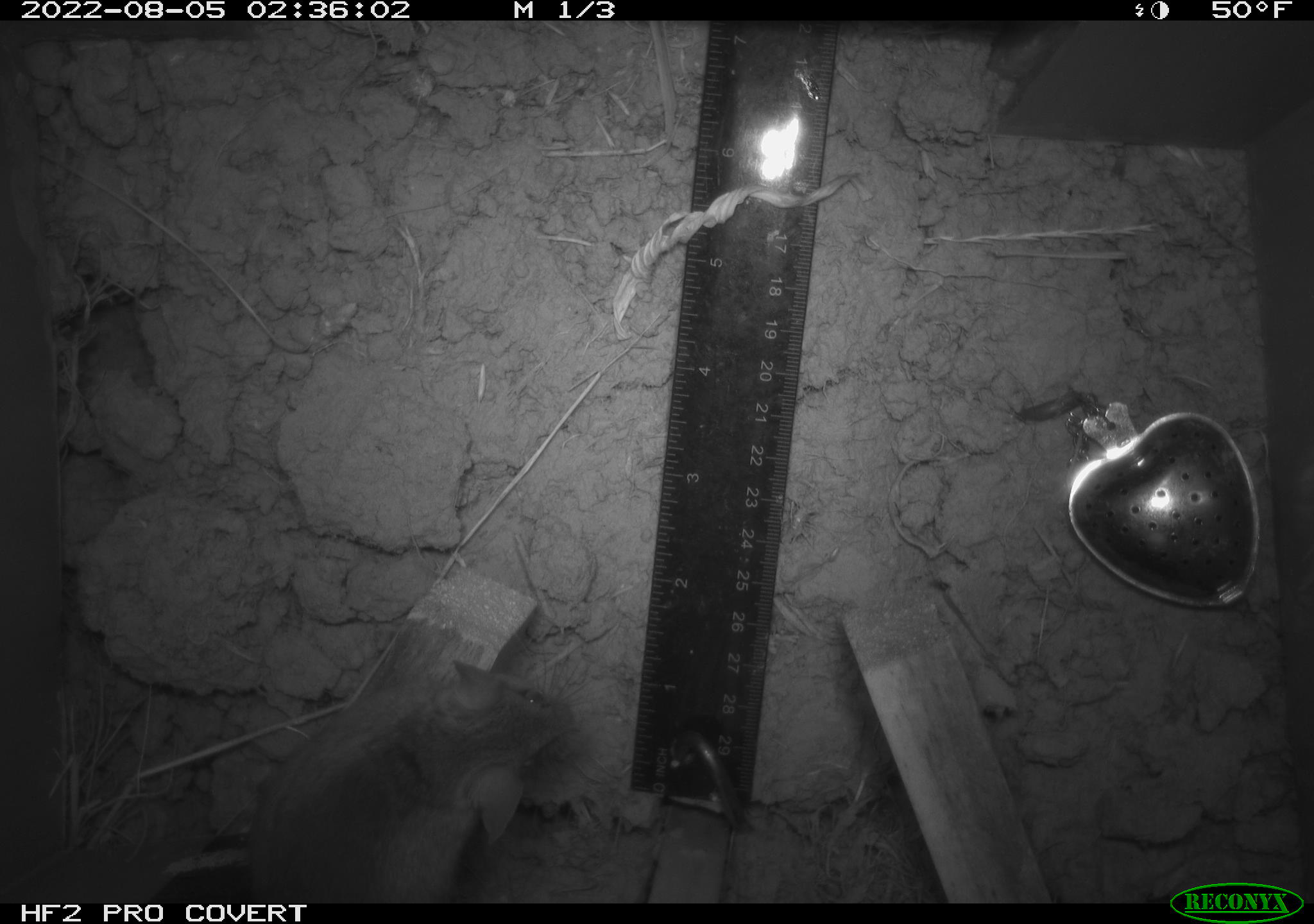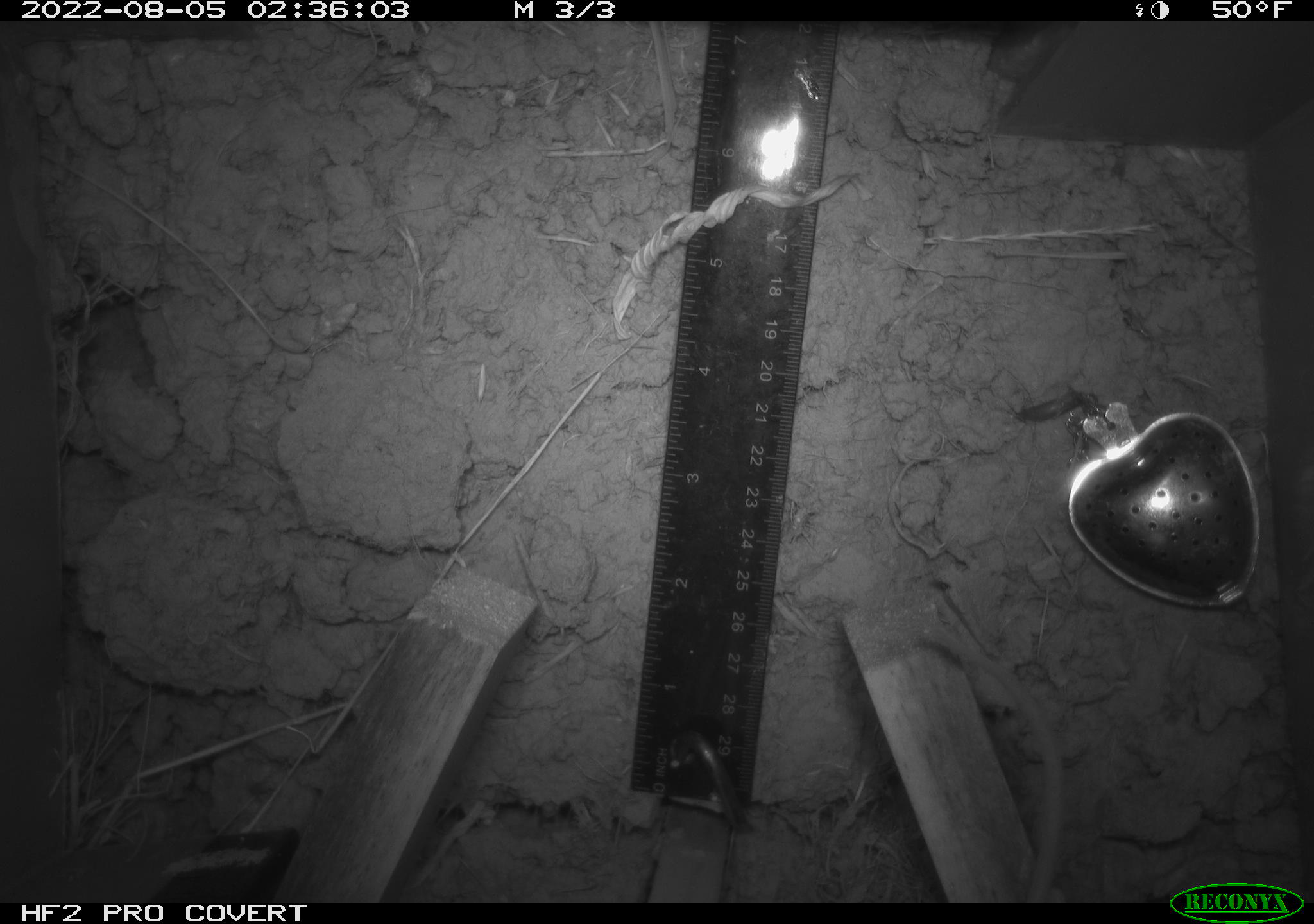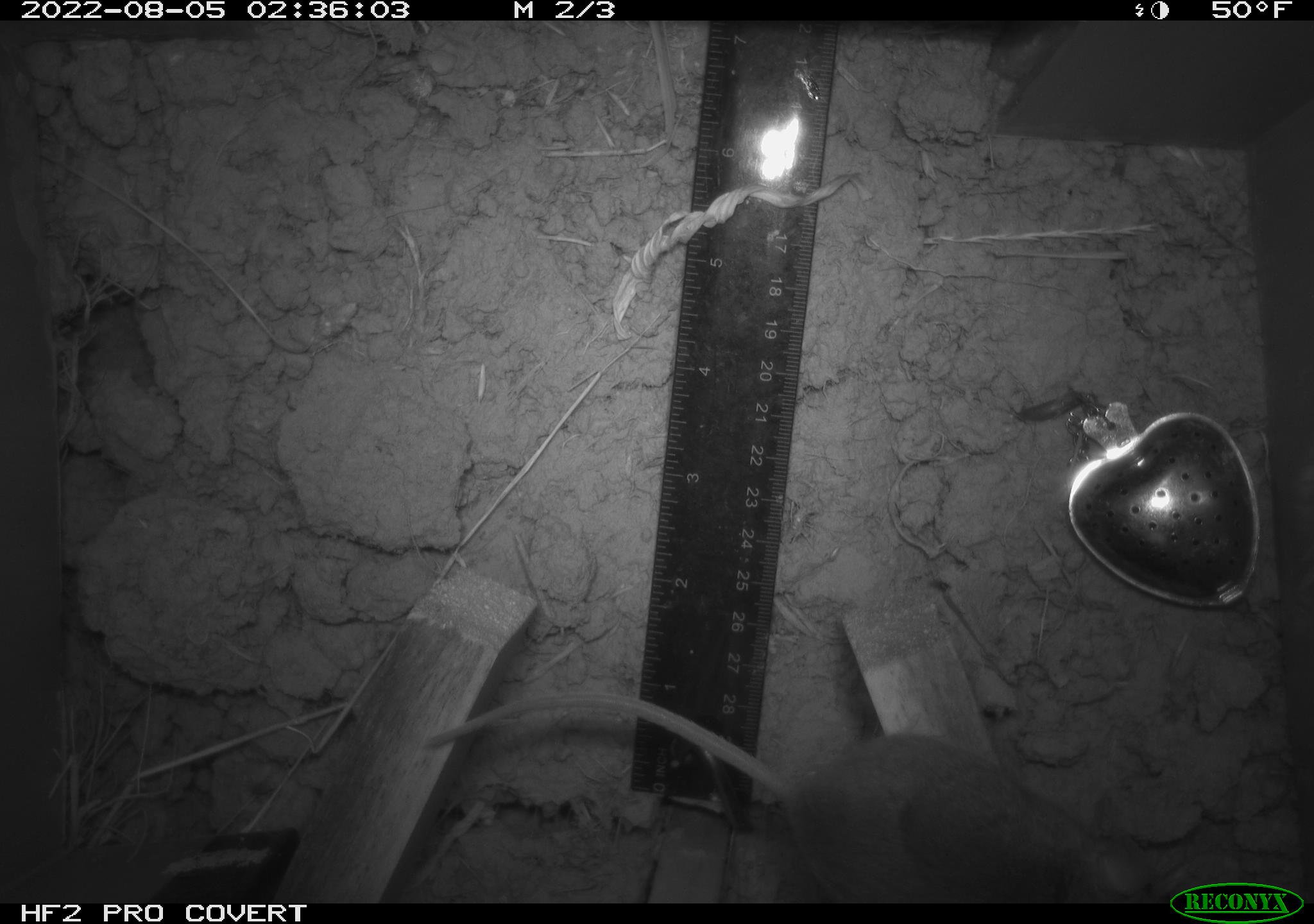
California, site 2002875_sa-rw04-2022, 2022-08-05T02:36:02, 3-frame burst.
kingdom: Animalia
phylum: Chordata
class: Mammalia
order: Rodentia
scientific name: Rodentia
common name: mouse species